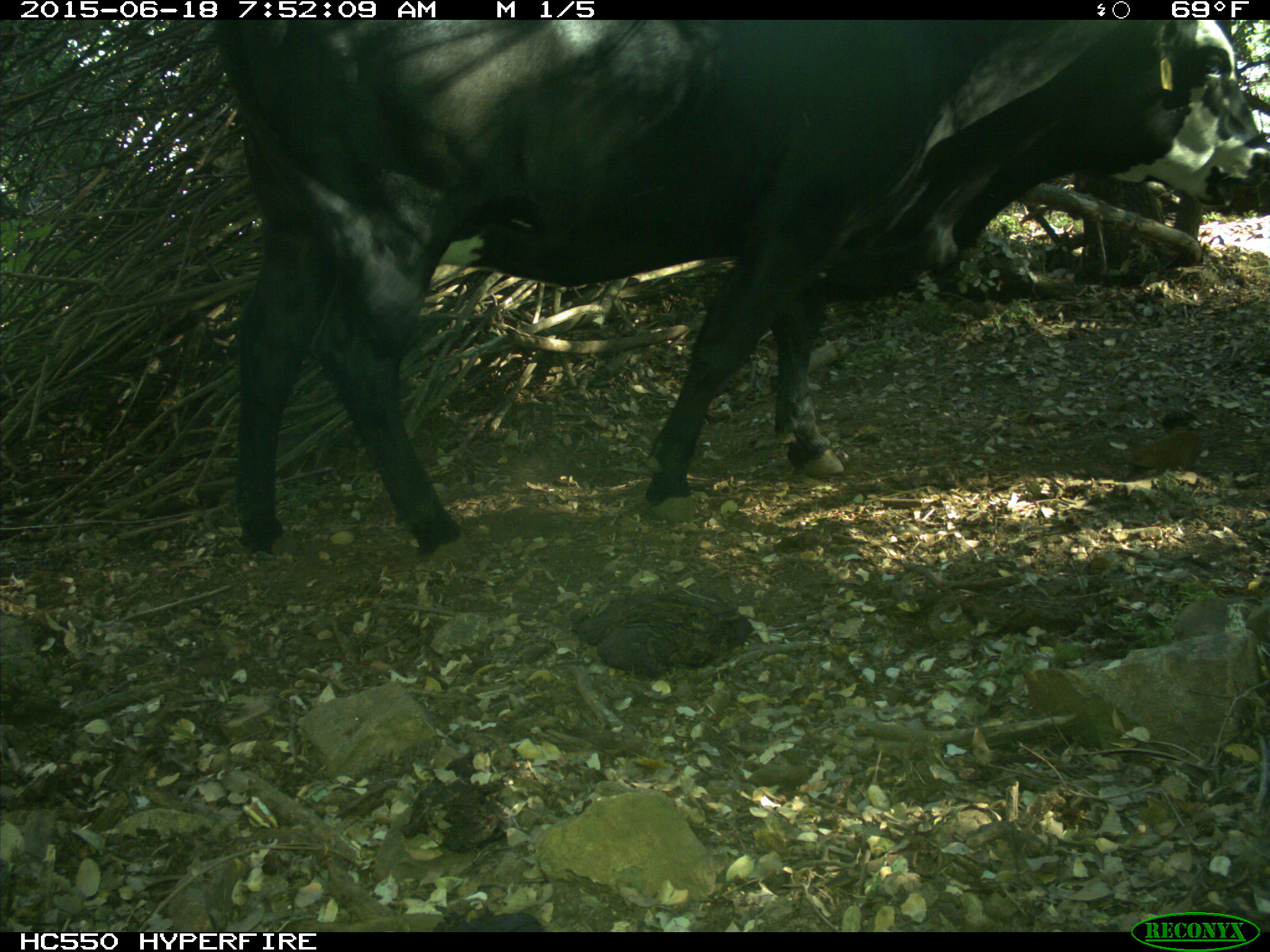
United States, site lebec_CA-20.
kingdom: Animalia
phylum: Chordata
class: Mammalia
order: Artiodactyla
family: Bovidae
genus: Bos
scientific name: Bos taurus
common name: domestic cow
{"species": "Bos taurus (domestic cow)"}